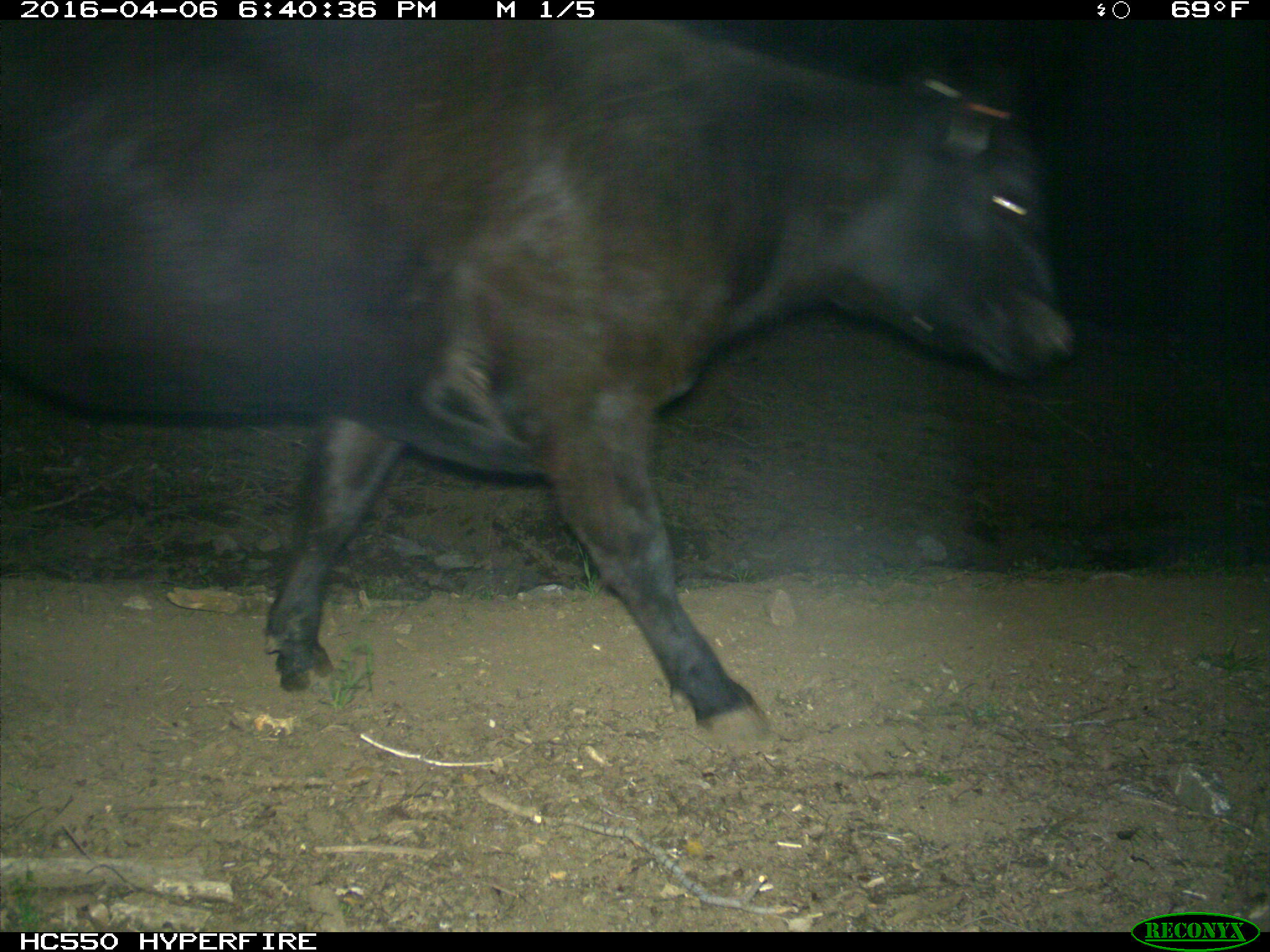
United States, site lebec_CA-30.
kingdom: Animalia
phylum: Chordata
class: Mammalia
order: Artiodactyla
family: Bovidae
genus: Bos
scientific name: Bos taurus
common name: domestic cow